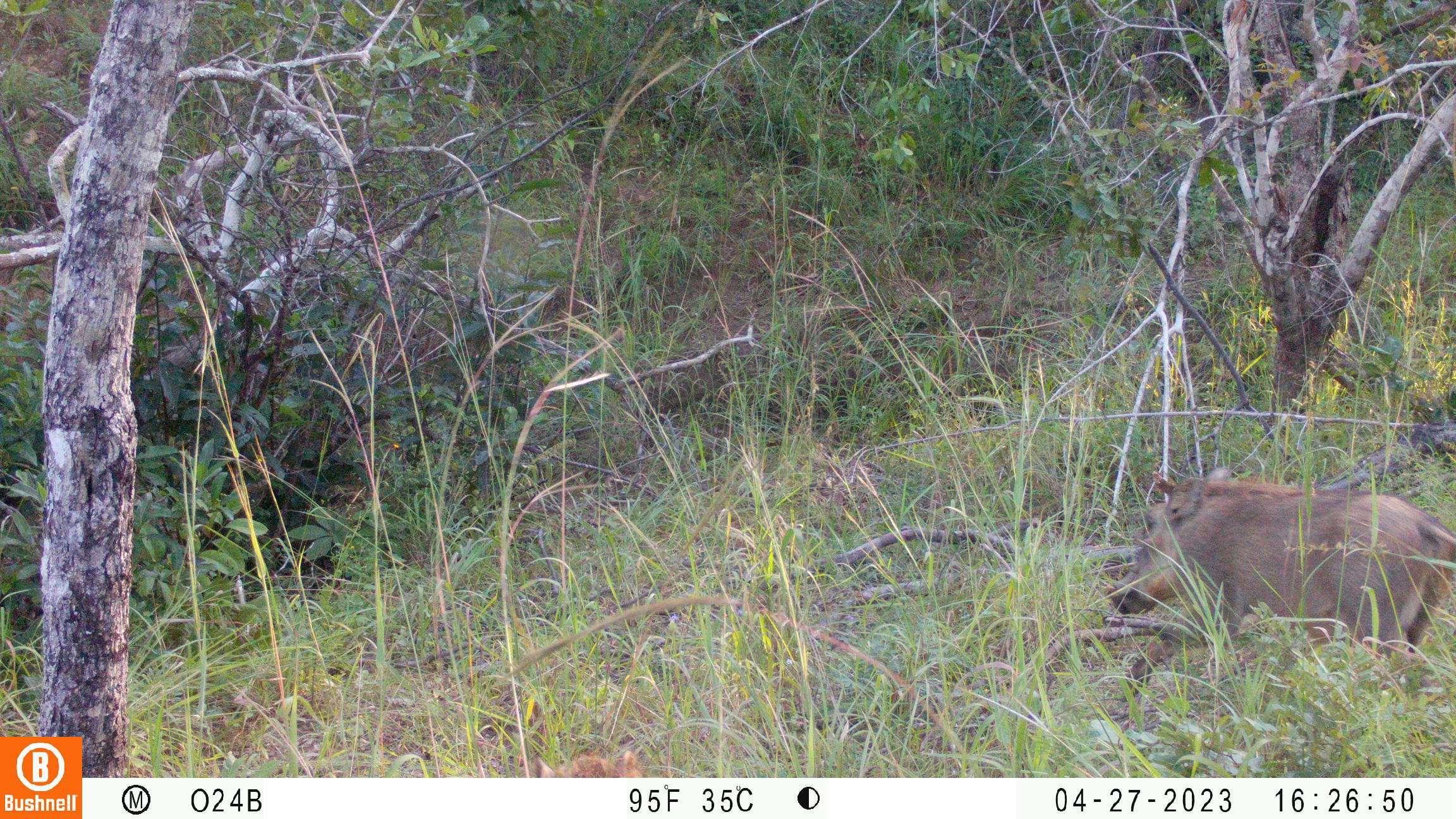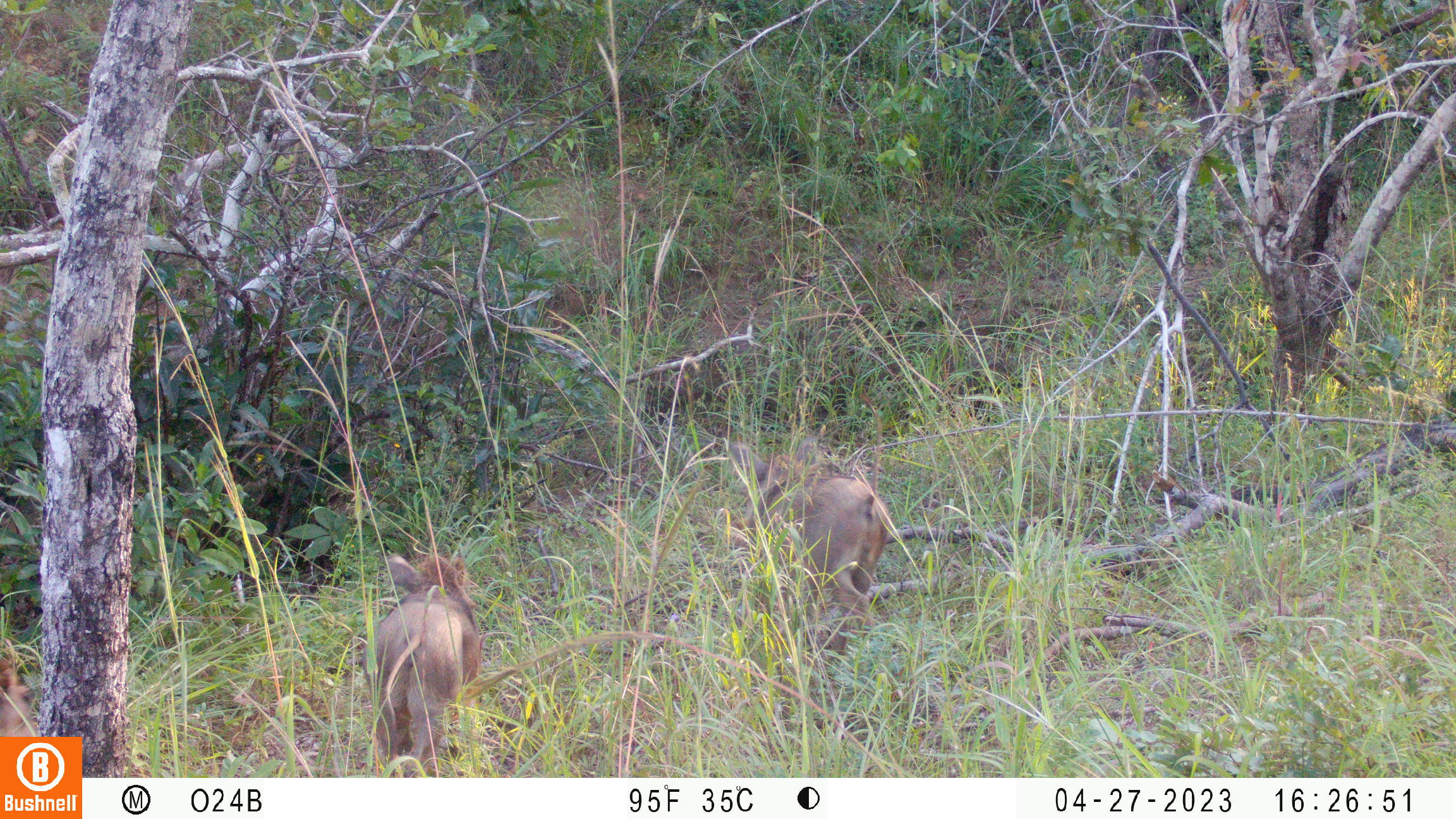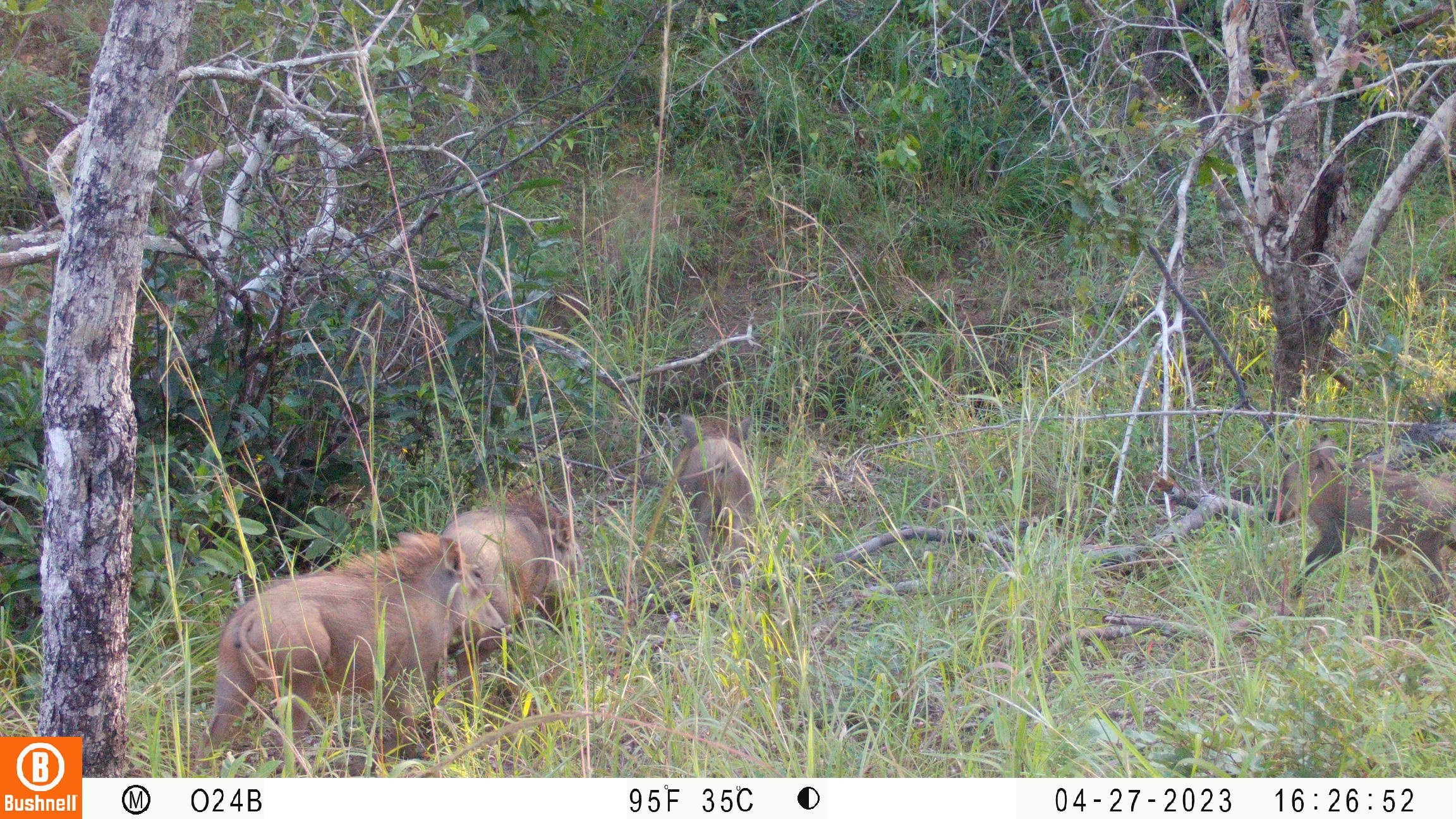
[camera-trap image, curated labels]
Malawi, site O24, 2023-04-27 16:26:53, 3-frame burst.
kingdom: Animalia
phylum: Chordata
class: Mammalia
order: Artiodactyla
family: Suidae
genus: Phacochoerus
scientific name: Phacochoerus africanus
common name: common warthog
Common warthog (Phacochoerus africanus), count 1.